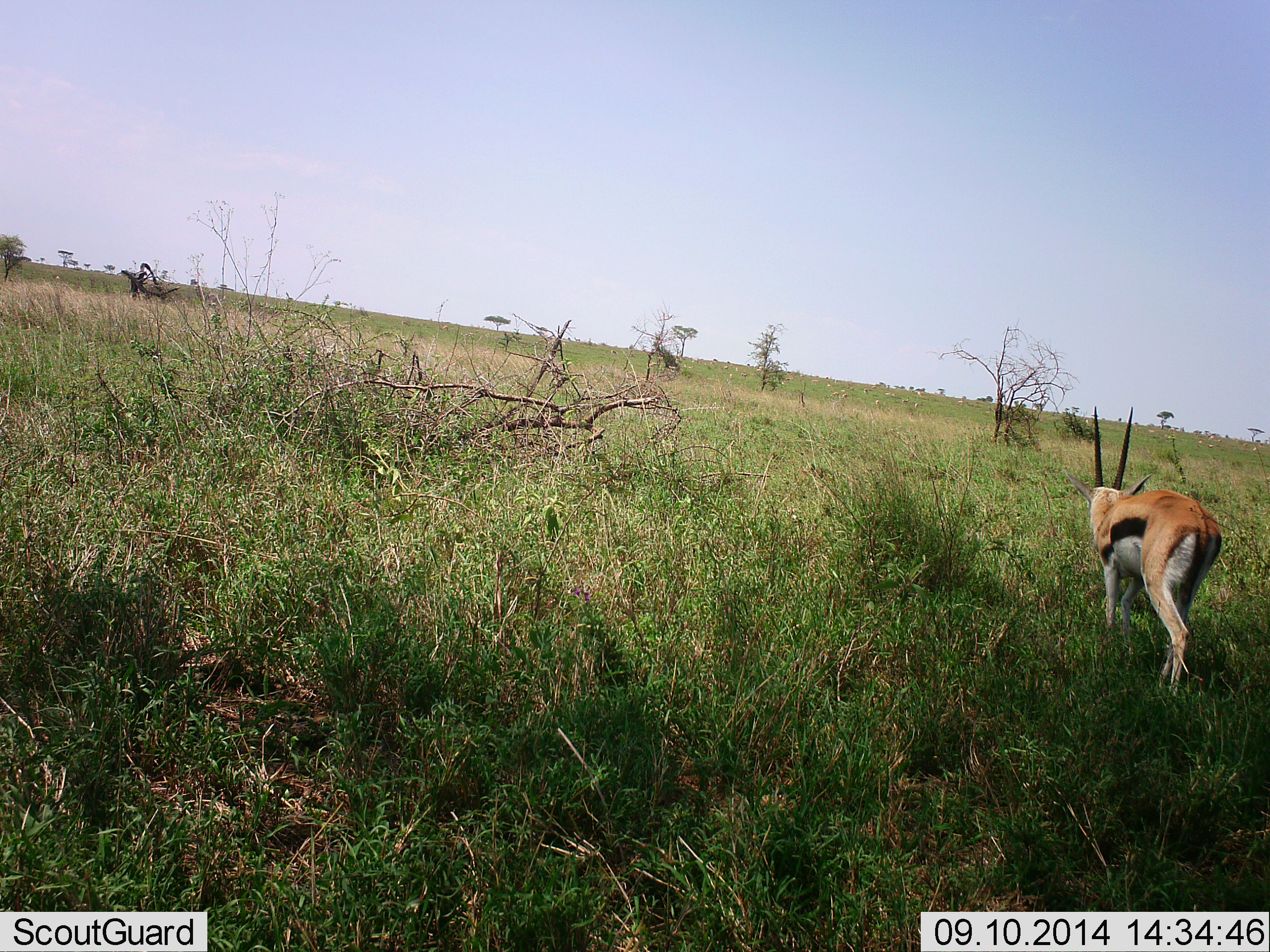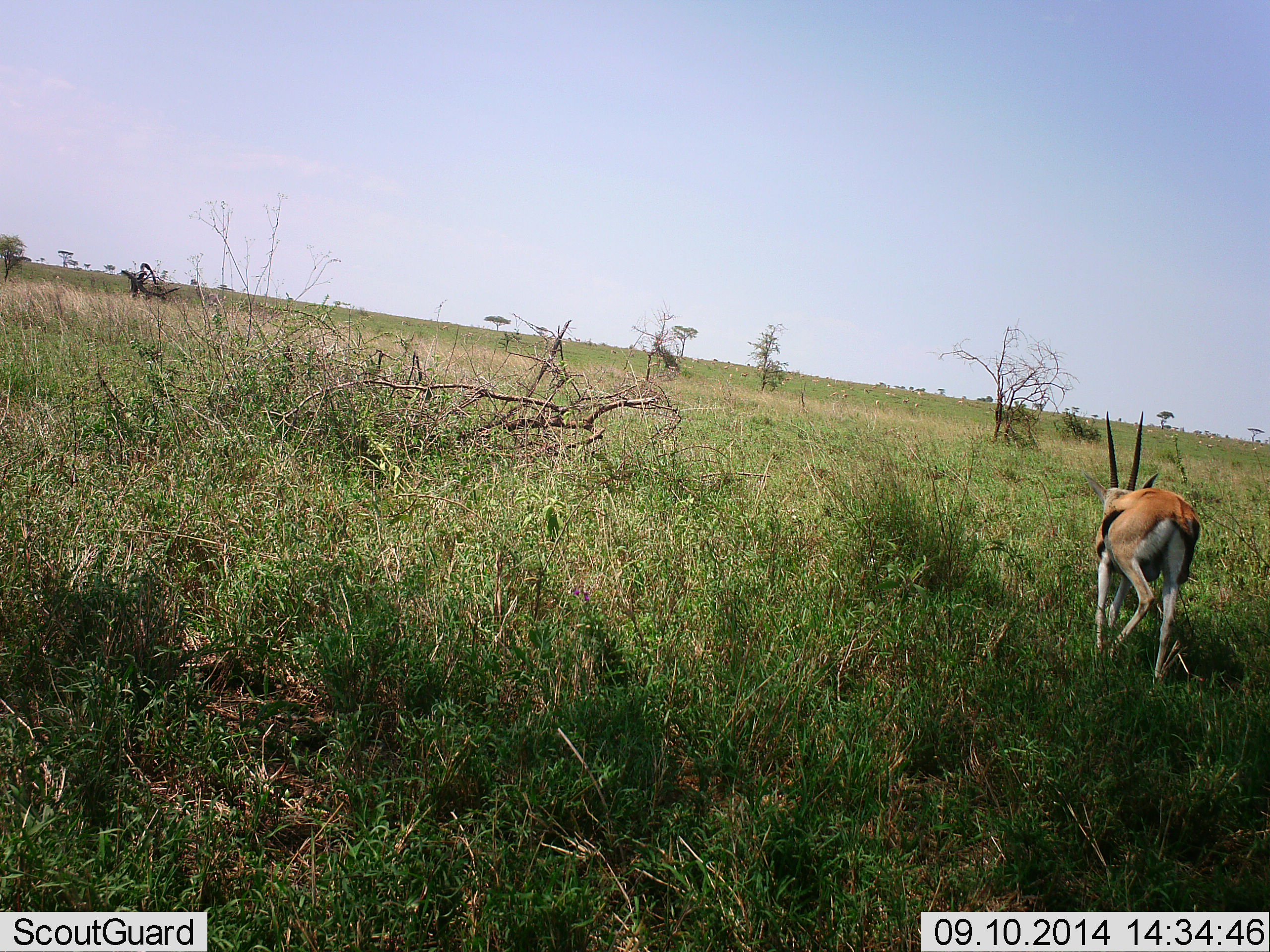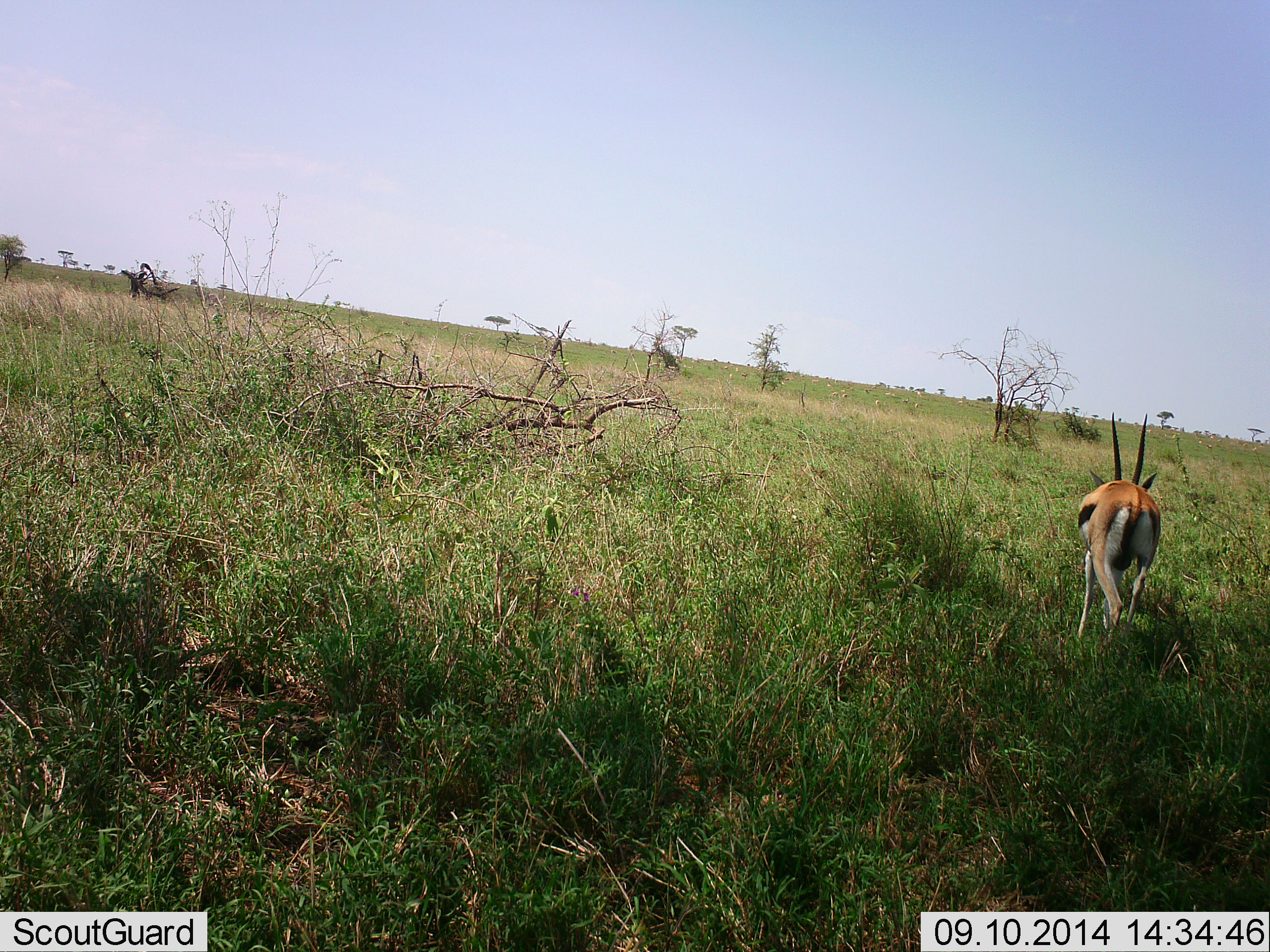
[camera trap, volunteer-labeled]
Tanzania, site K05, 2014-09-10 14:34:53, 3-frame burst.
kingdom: Animalia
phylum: Chordata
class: Mammalia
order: Artiodactyla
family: Bovidae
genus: Eudorcas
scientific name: Eudorcas thomsonii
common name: thomson's gazelle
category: gazellethomsons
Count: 1.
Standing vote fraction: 0%.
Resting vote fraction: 0%.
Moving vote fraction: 90%.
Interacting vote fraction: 0%.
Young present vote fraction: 0%.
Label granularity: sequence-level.